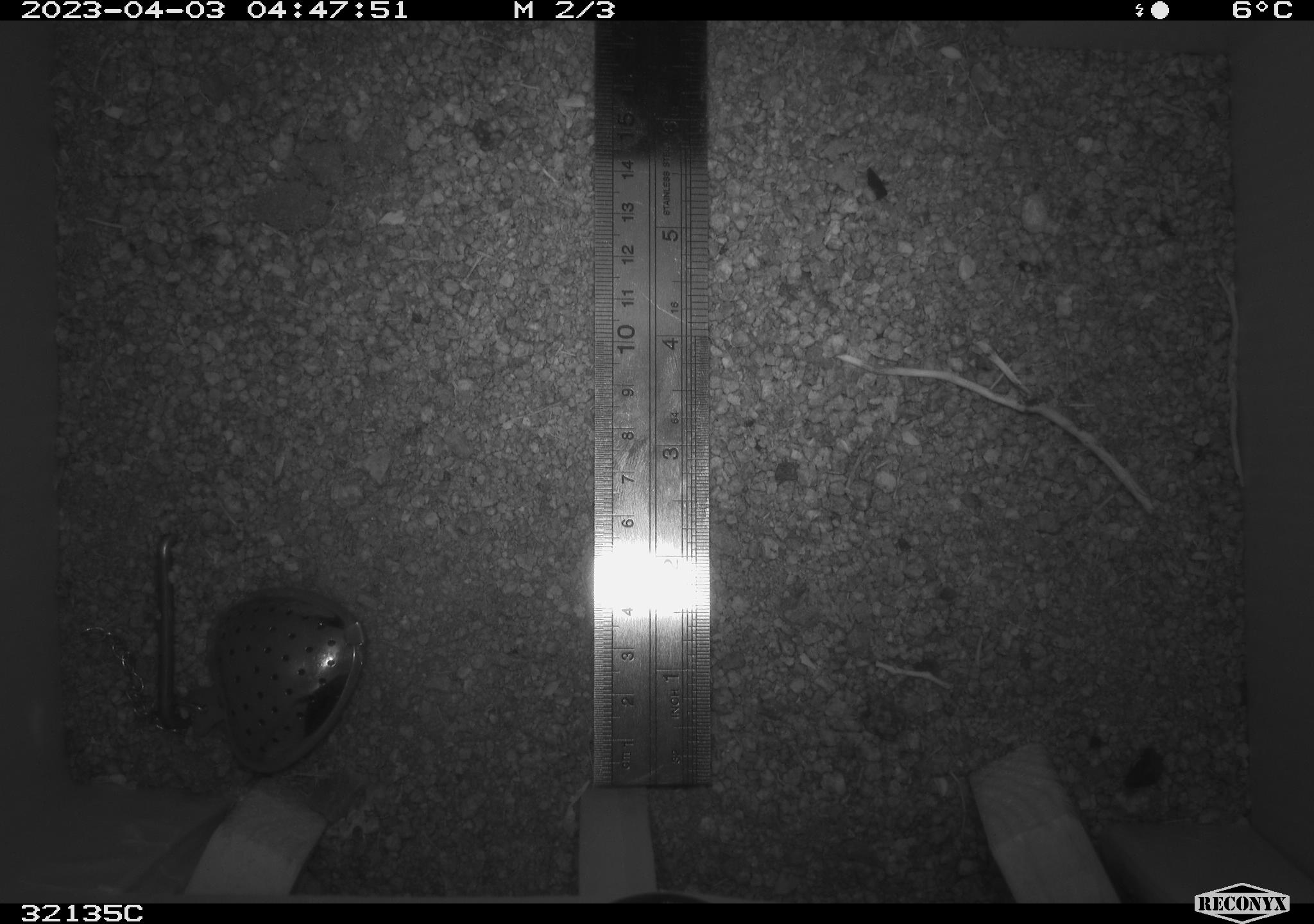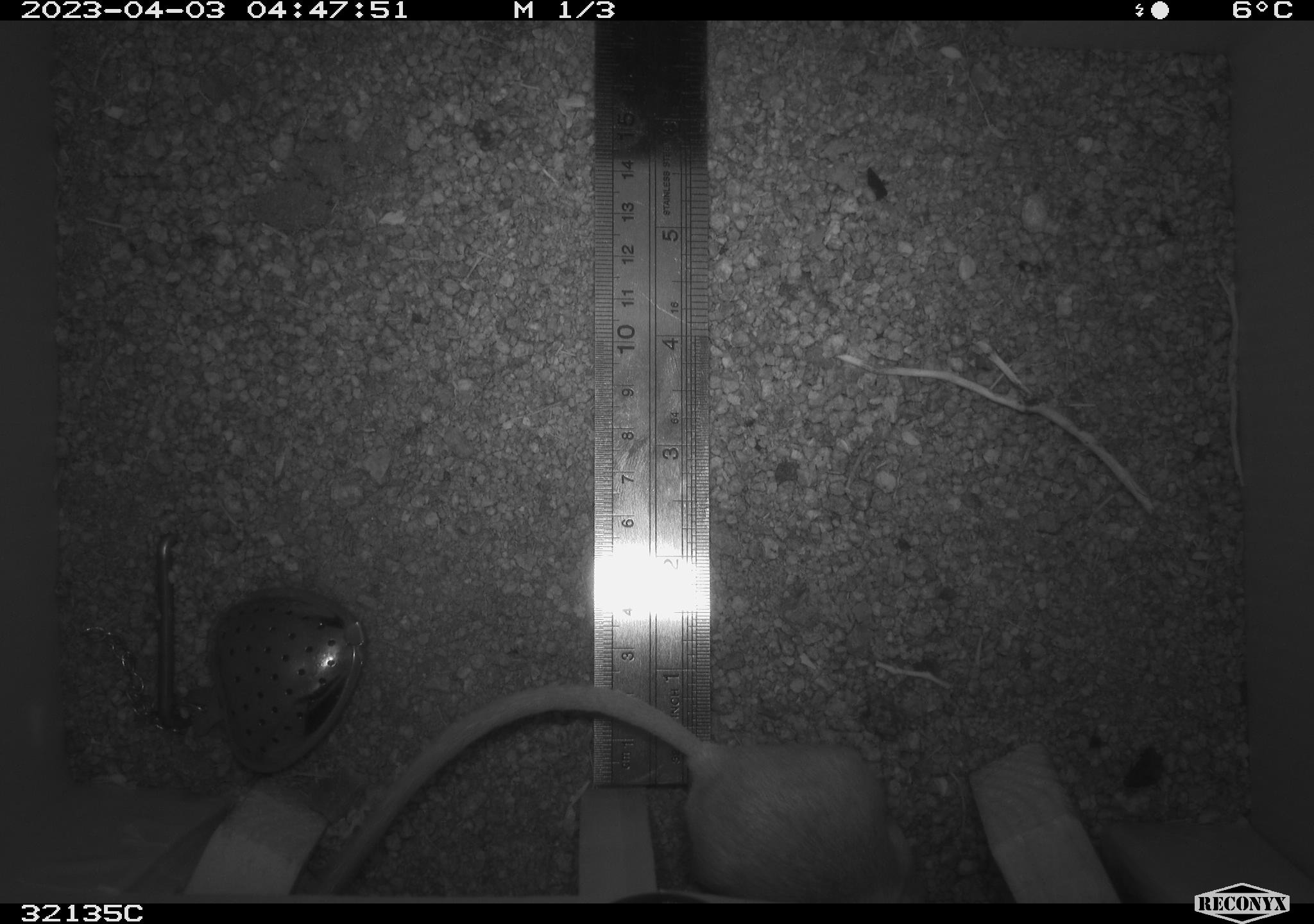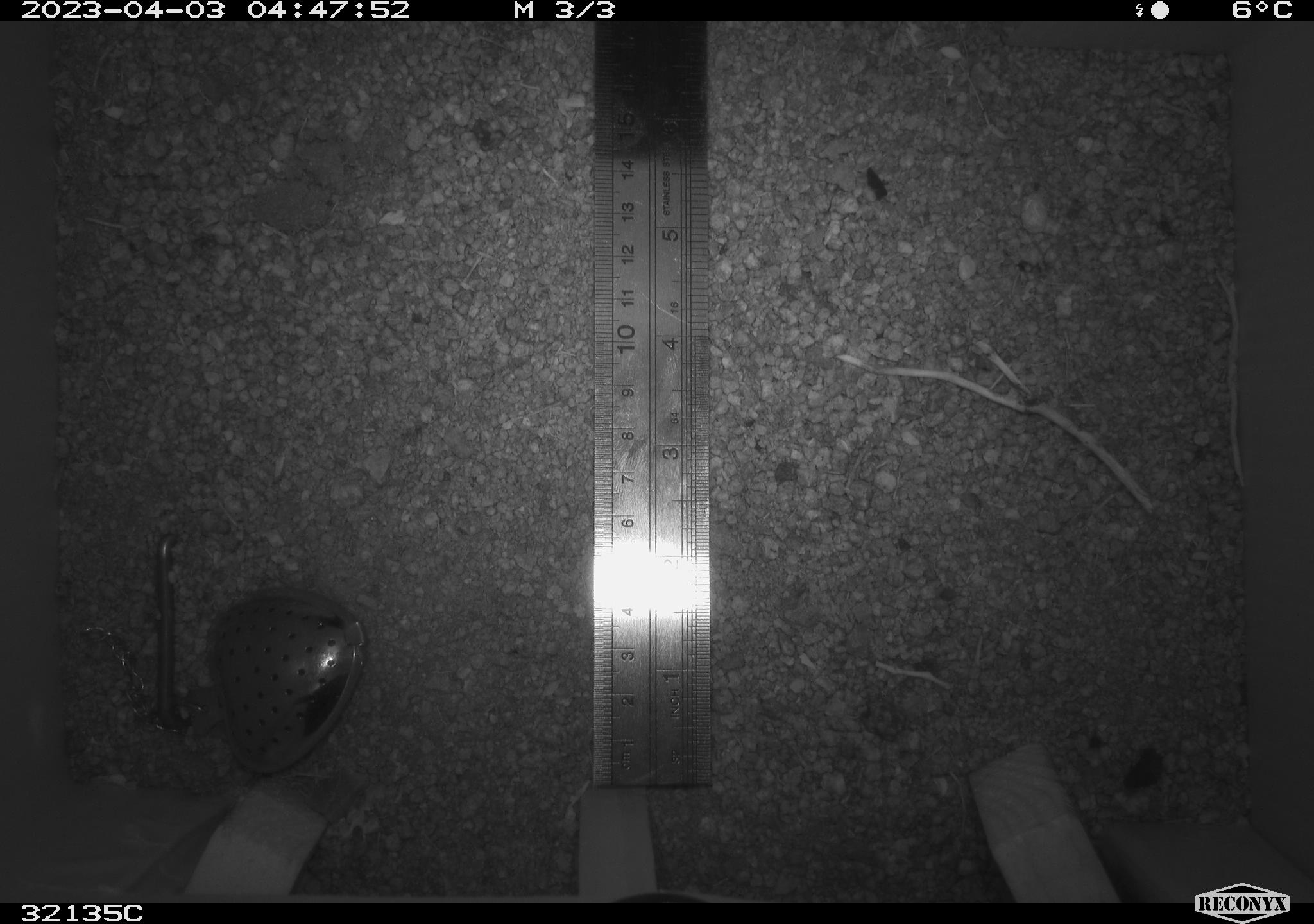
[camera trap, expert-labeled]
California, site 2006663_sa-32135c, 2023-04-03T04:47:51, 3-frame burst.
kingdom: Animalia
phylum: Chordata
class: Mammalia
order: Rodentia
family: Heteromyidae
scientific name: Heteromyidae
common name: kangaroo rats and pocket mice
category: heteromyidae family